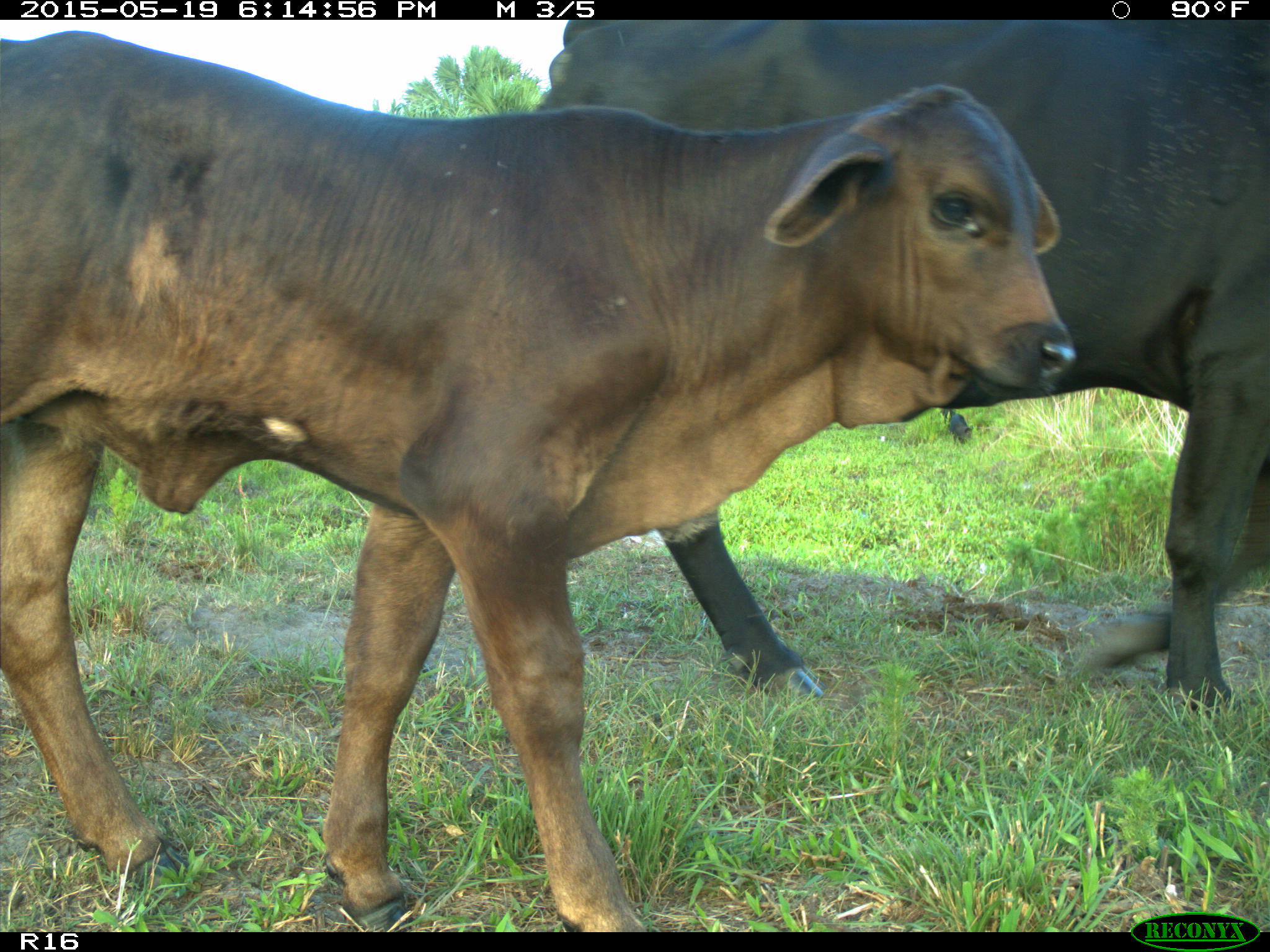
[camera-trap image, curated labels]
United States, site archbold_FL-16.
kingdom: Animalia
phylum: Chordata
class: Mammalia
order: Artiodactyla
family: Suidae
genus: Sus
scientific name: Sus scrofa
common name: wild boar